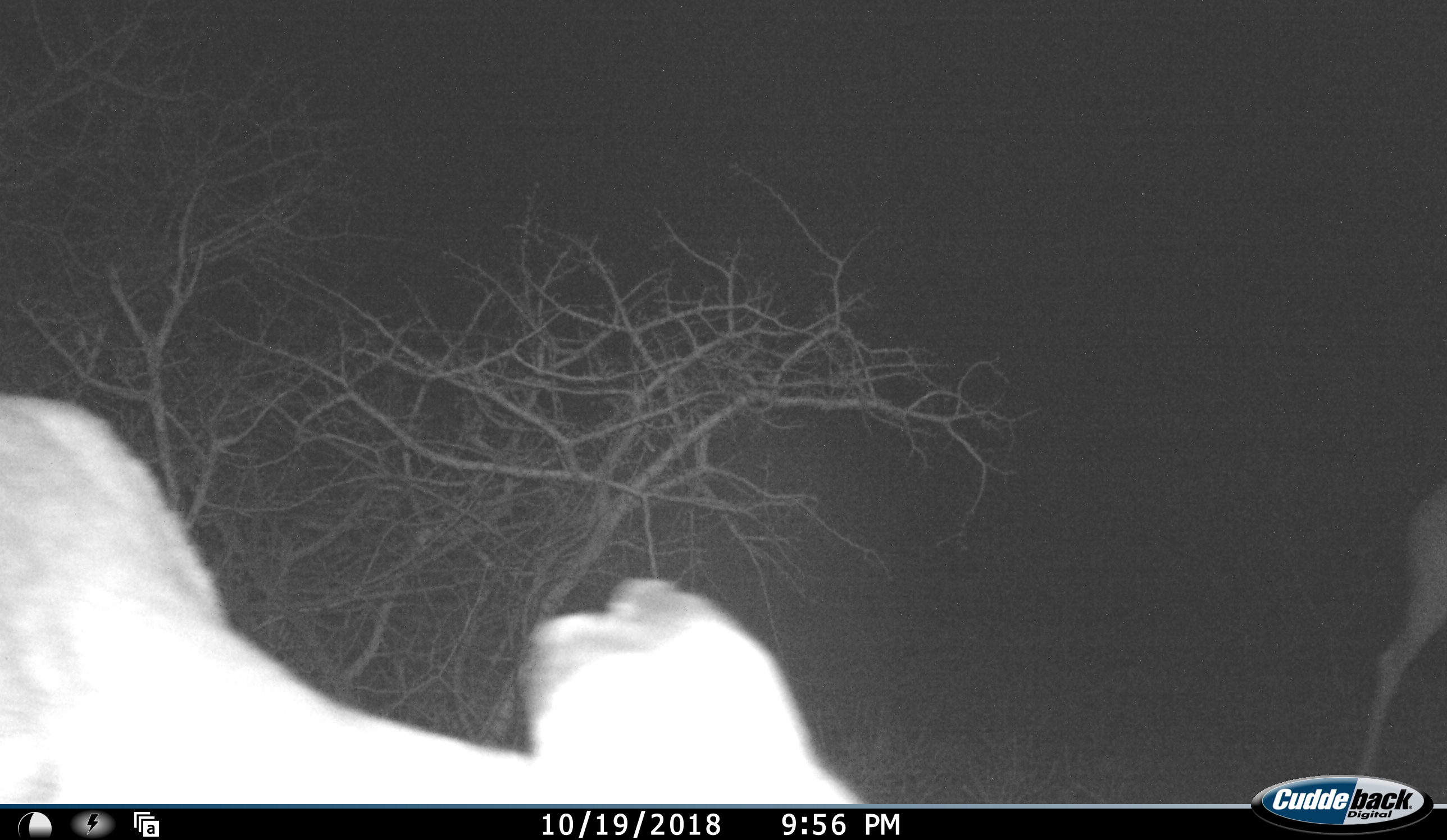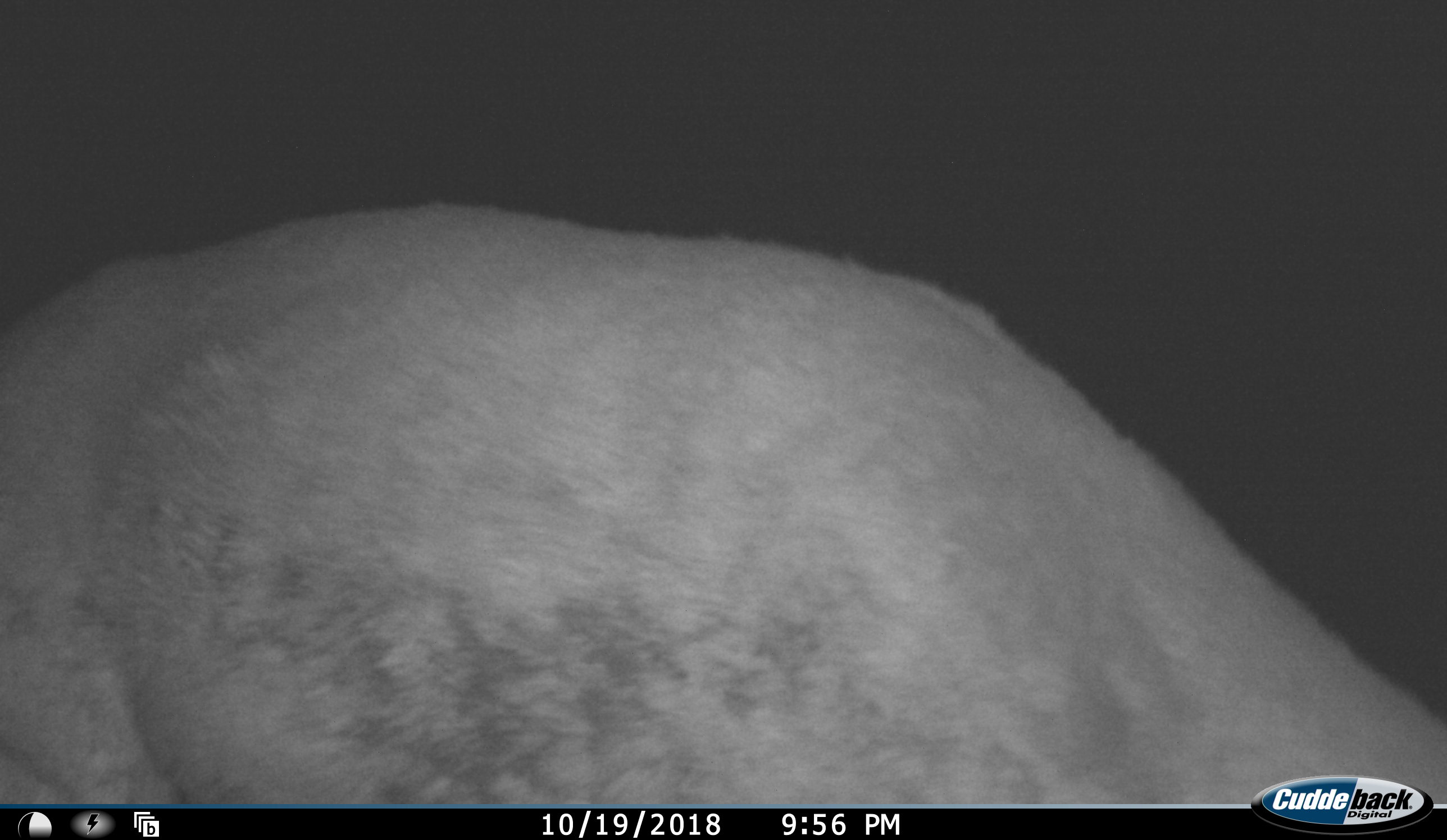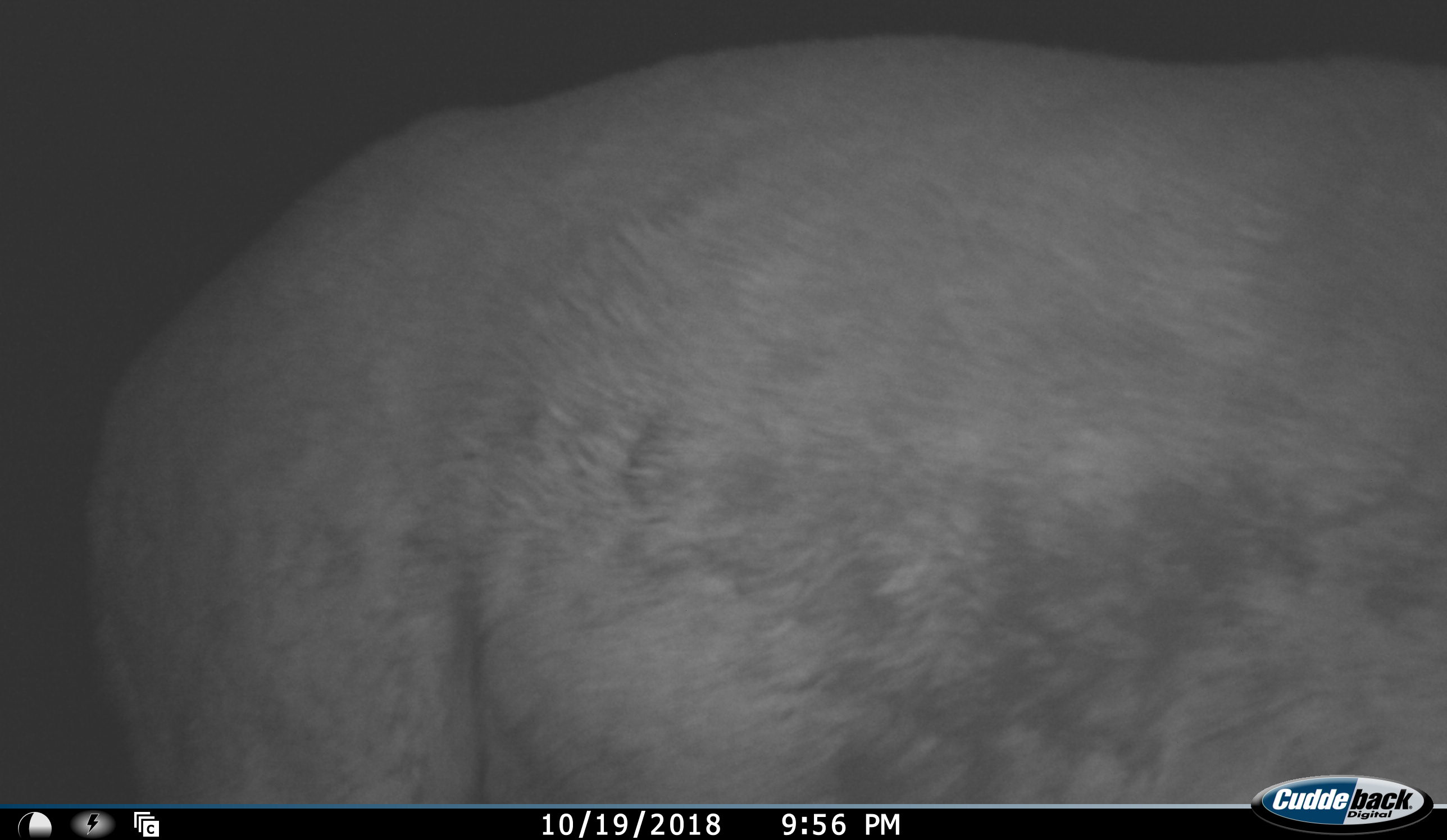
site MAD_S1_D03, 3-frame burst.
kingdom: Animalia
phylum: Chordata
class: Mammalia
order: Artiodactyla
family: Bovidae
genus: Aepyceros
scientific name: Aepyceros melampus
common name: impala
Impala (Aepyceros melampus), count 2. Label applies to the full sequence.